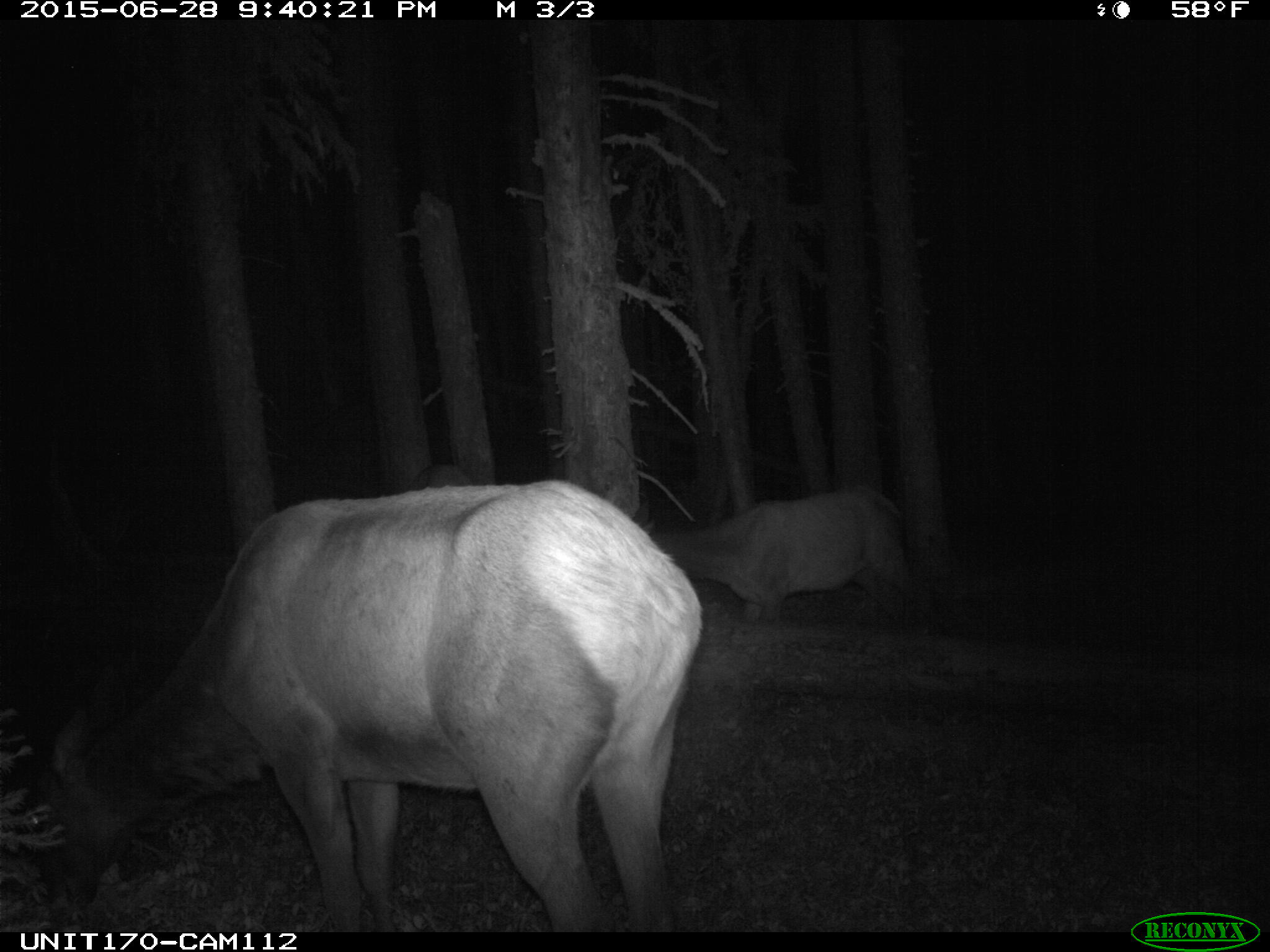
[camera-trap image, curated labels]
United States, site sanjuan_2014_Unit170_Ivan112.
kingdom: Animalia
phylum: Chordata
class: Mammalia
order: Artiodactyla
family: Cervidae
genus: Cervus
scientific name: Cervus elaphus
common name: red deer